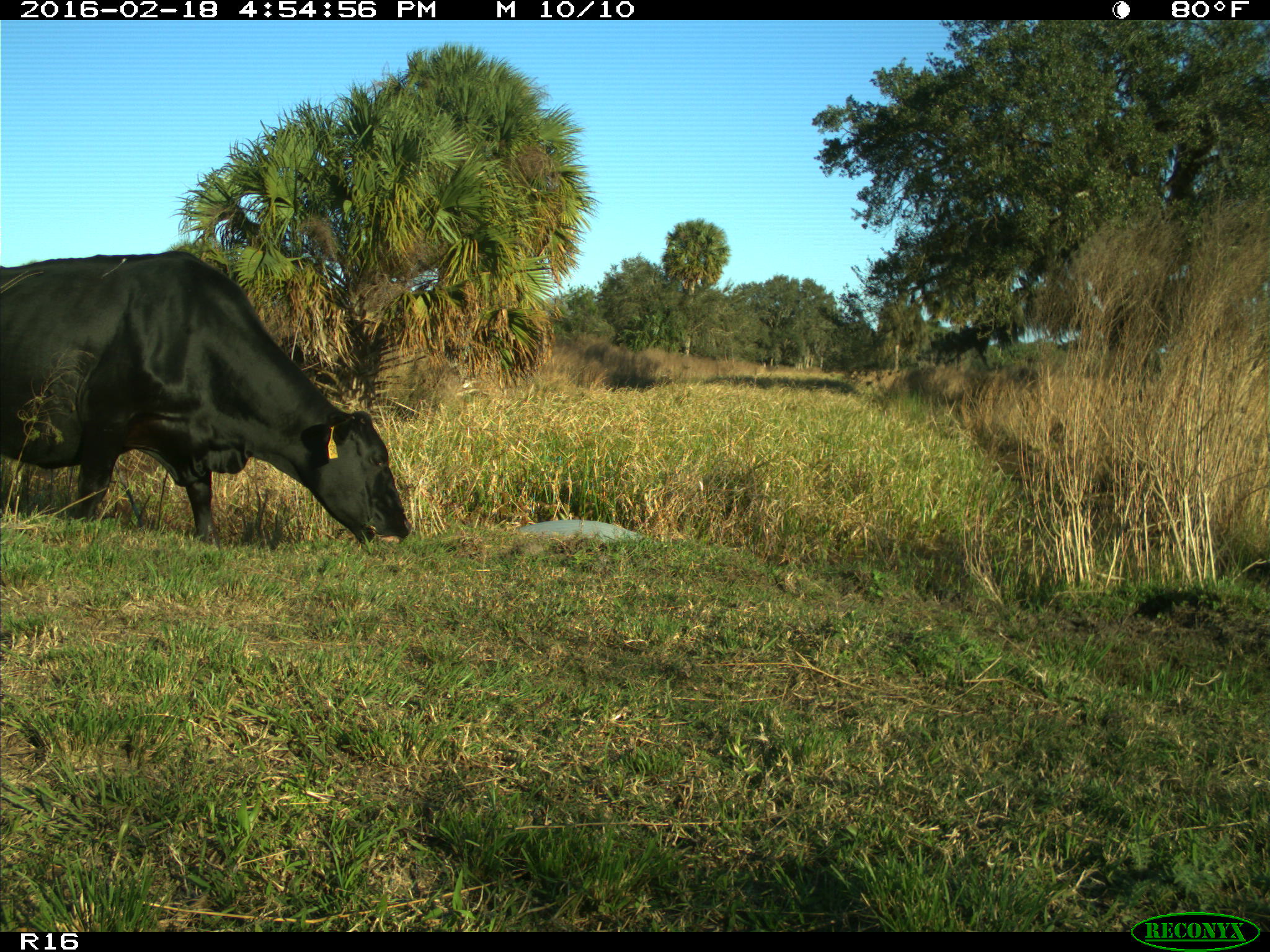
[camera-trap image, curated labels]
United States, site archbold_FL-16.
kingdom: Animalia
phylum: Chordata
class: Mammalia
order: Artiodactyla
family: Bovidae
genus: Bos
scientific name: Bos taurus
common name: domestic cow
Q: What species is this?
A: Bos taurus (domestic cow).